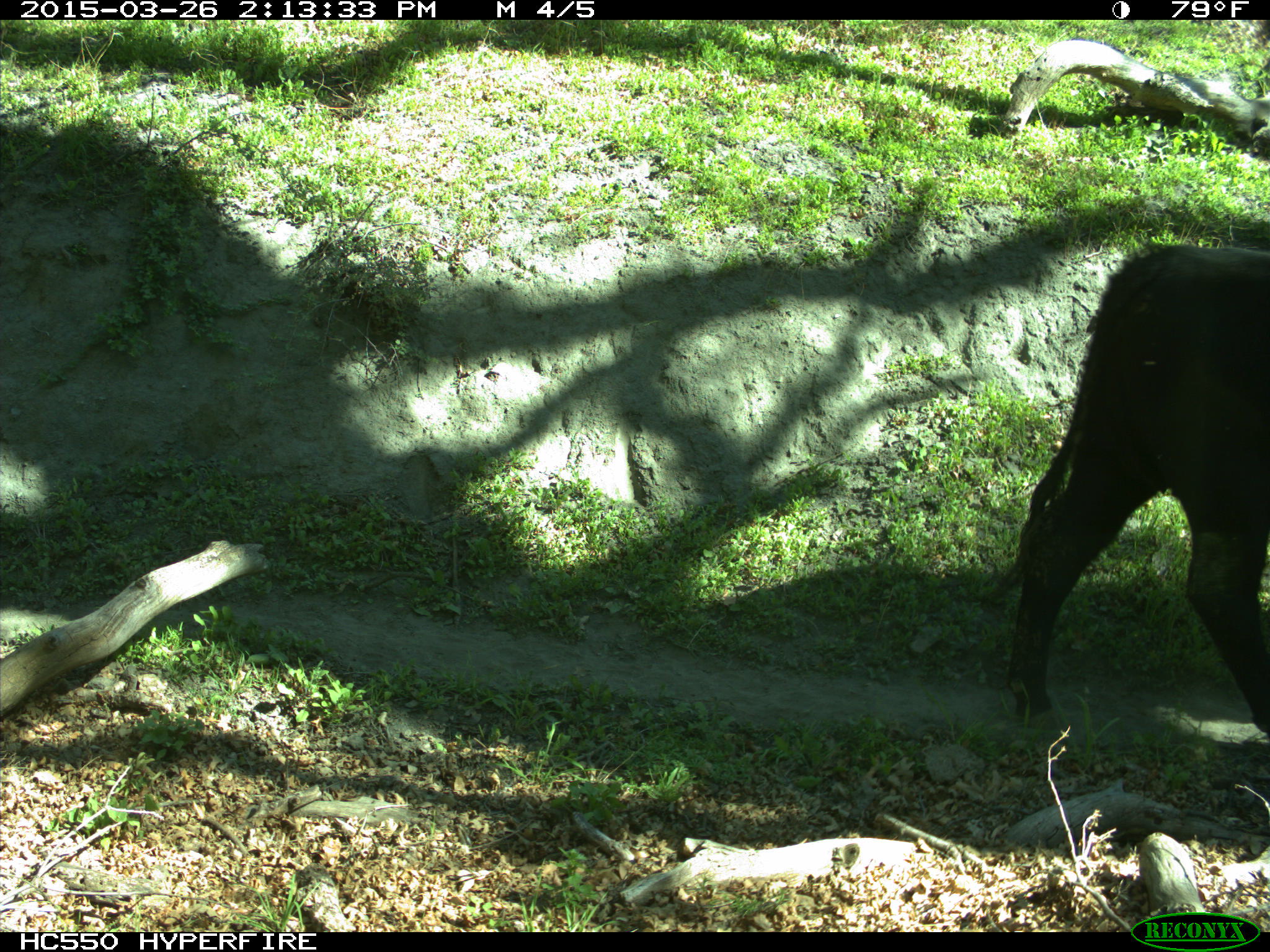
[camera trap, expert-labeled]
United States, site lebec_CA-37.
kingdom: Animalia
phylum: Chordata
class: Mammalia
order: Artiodactyla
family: Bovidae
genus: Bos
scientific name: Bos taurus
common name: domestic cow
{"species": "Bos taurus (domestic cow)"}